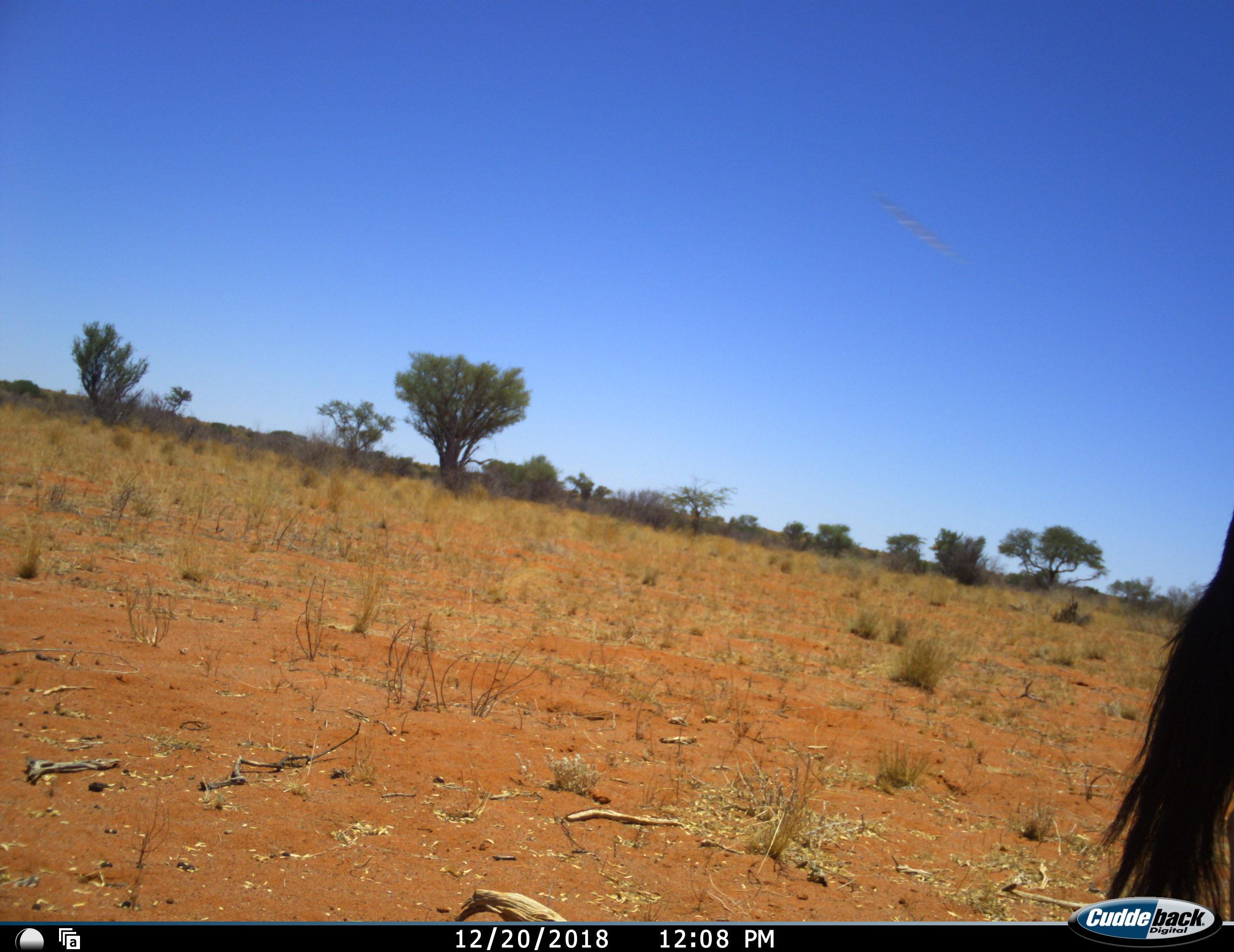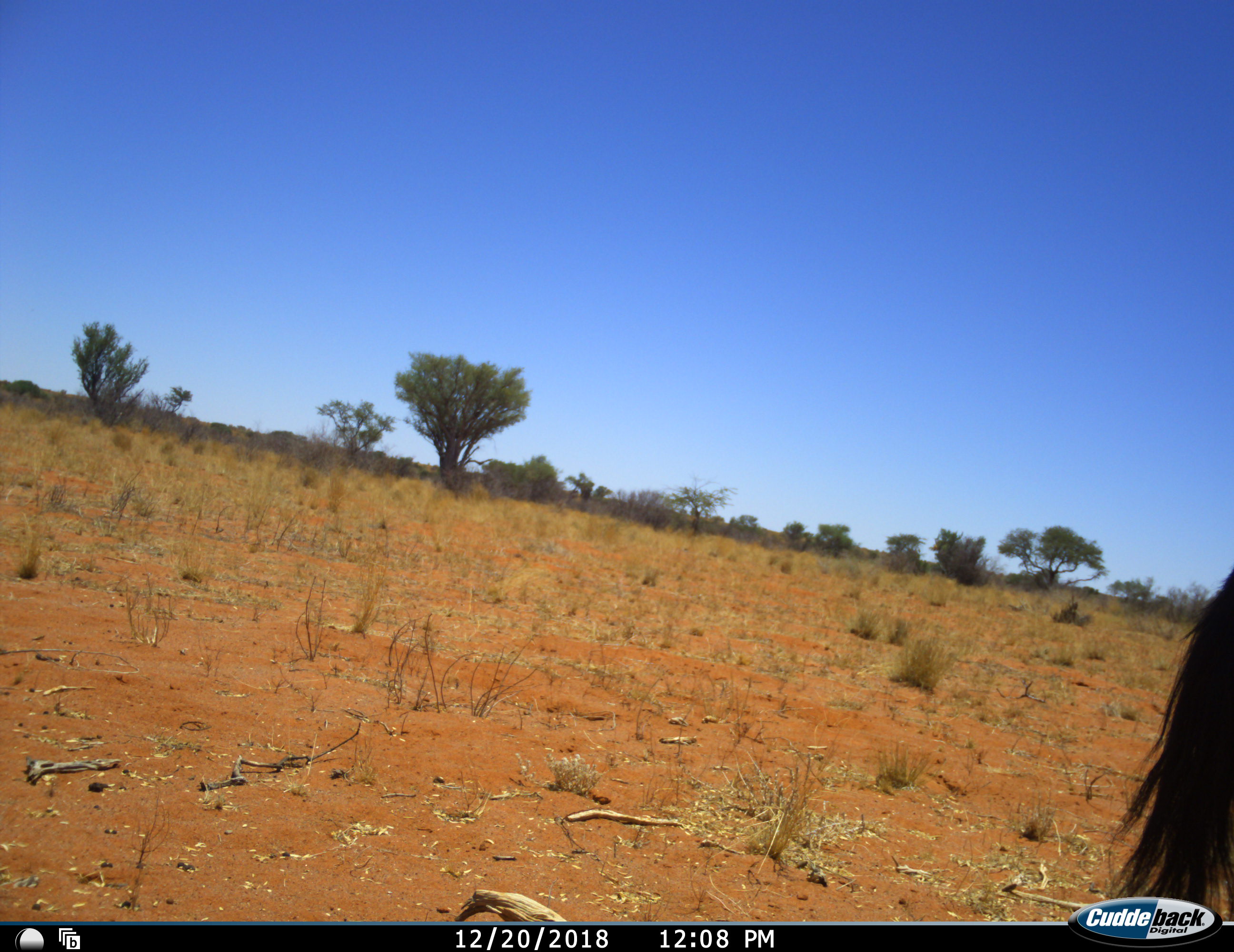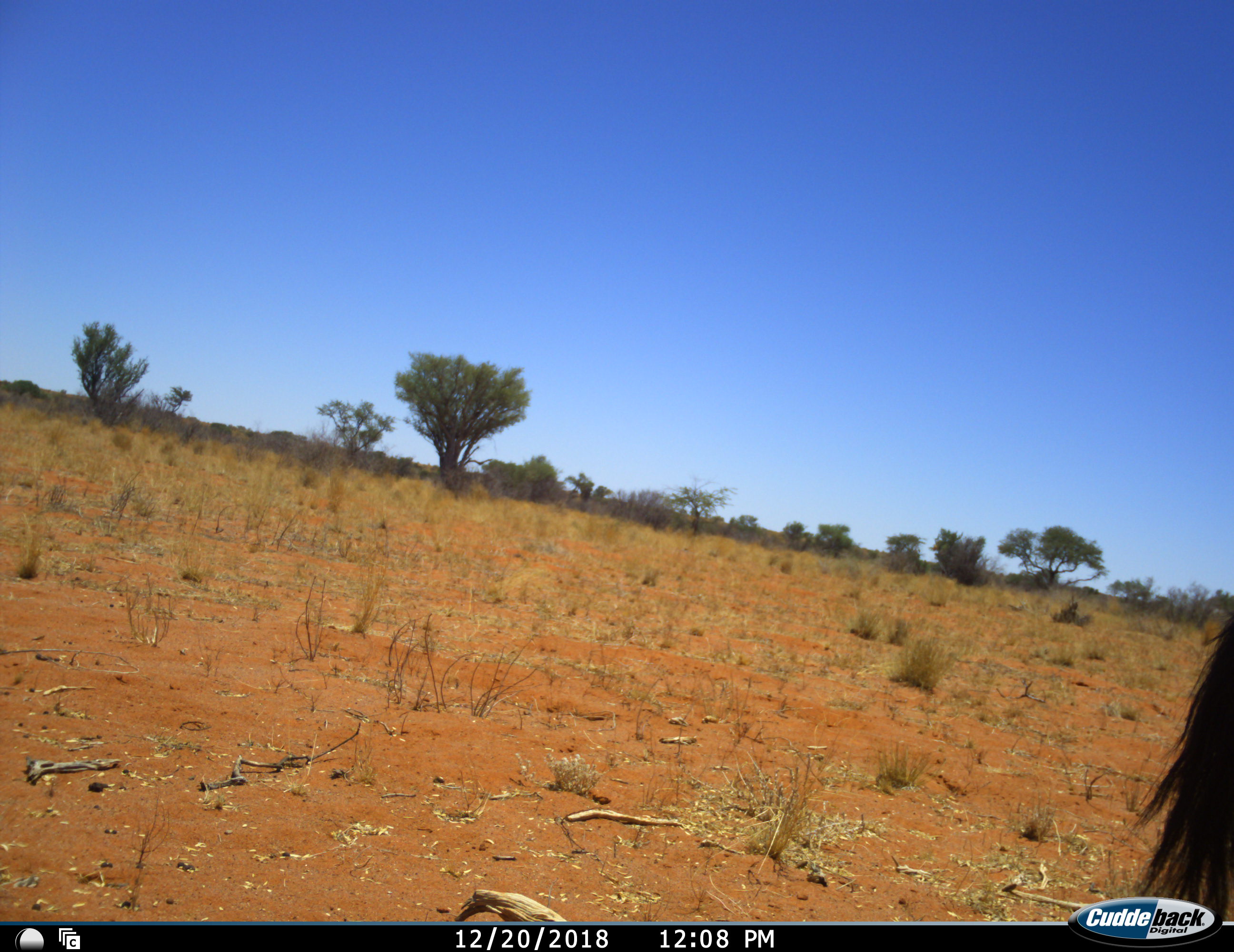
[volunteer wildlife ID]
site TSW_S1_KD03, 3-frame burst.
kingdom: Animalia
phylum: Chordata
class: Mammalia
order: Artiodactyla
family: Bovidae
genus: Oryx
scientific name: Oryx gazella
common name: gemsbok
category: oryx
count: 1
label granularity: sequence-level